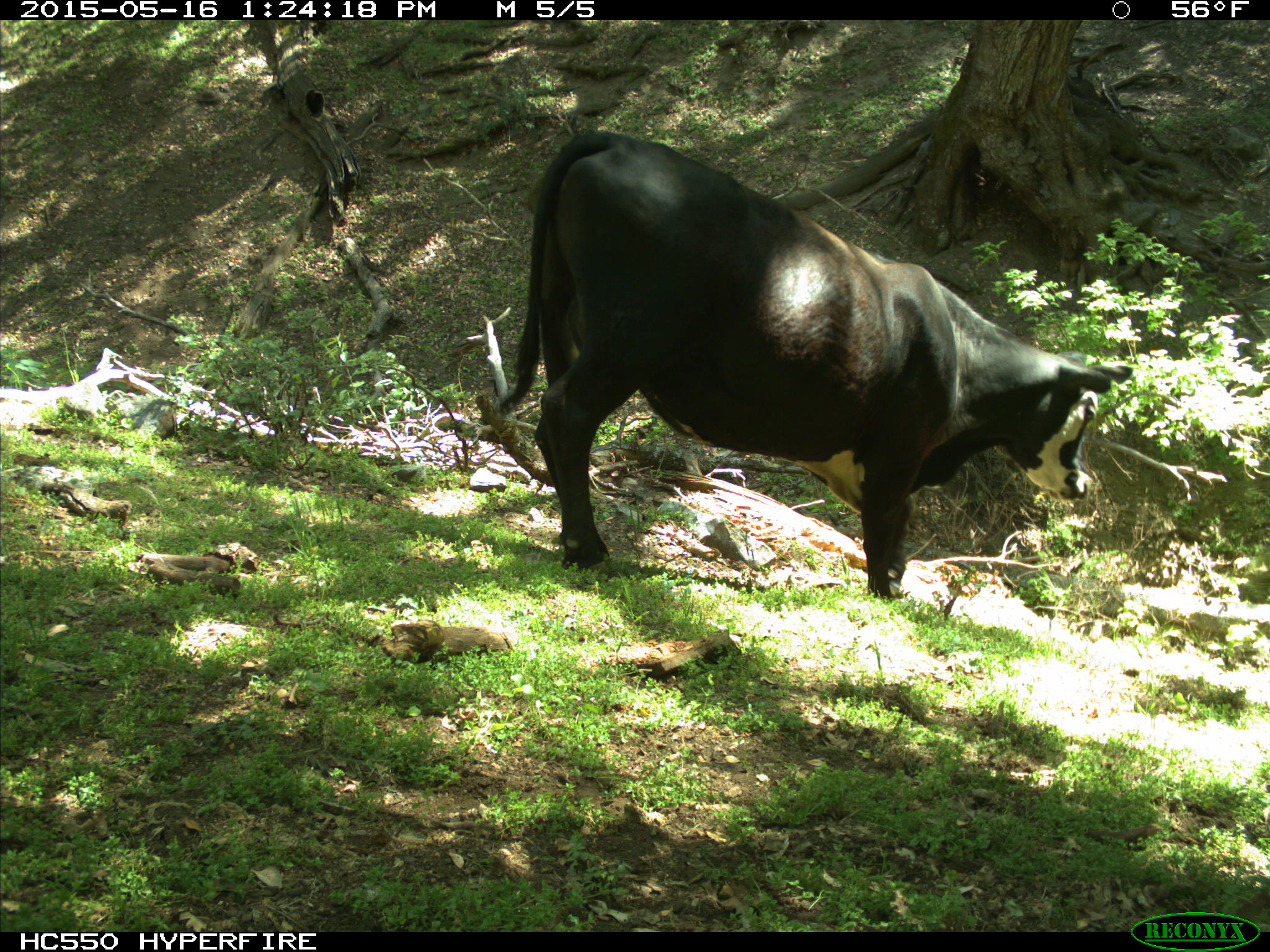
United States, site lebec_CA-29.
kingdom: Animalia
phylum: Chordata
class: Mammalia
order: Artiodactyla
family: Bovidae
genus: Bos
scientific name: Bos taurus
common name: domestic cow